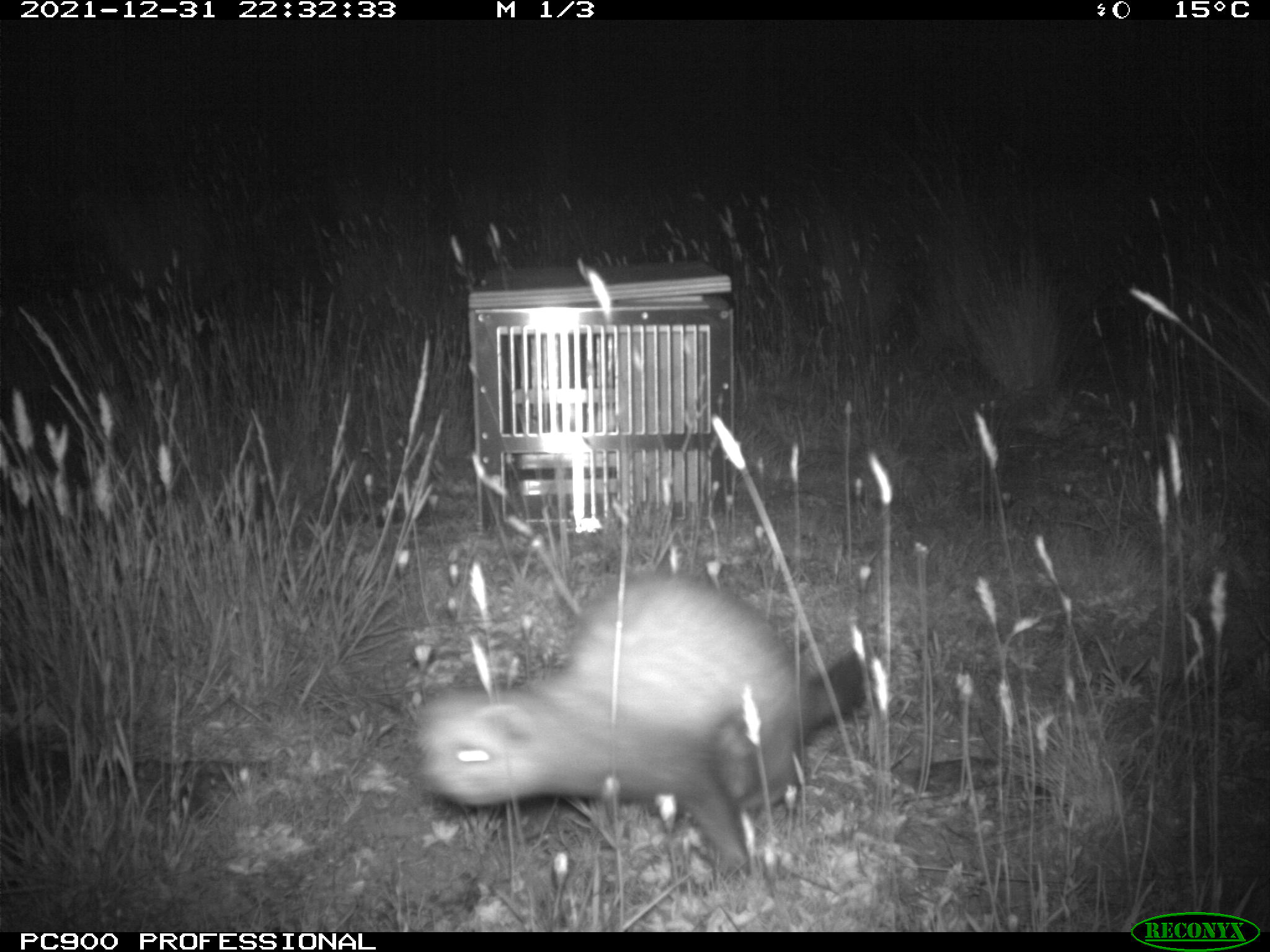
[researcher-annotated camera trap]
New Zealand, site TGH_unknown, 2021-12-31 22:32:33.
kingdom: Animalia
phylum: Chordata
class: Mammalia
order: Carnivora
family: Mustelidae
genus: Mustela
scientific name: Mustela furo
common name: ferret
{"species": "ferret (Mustela furo)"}